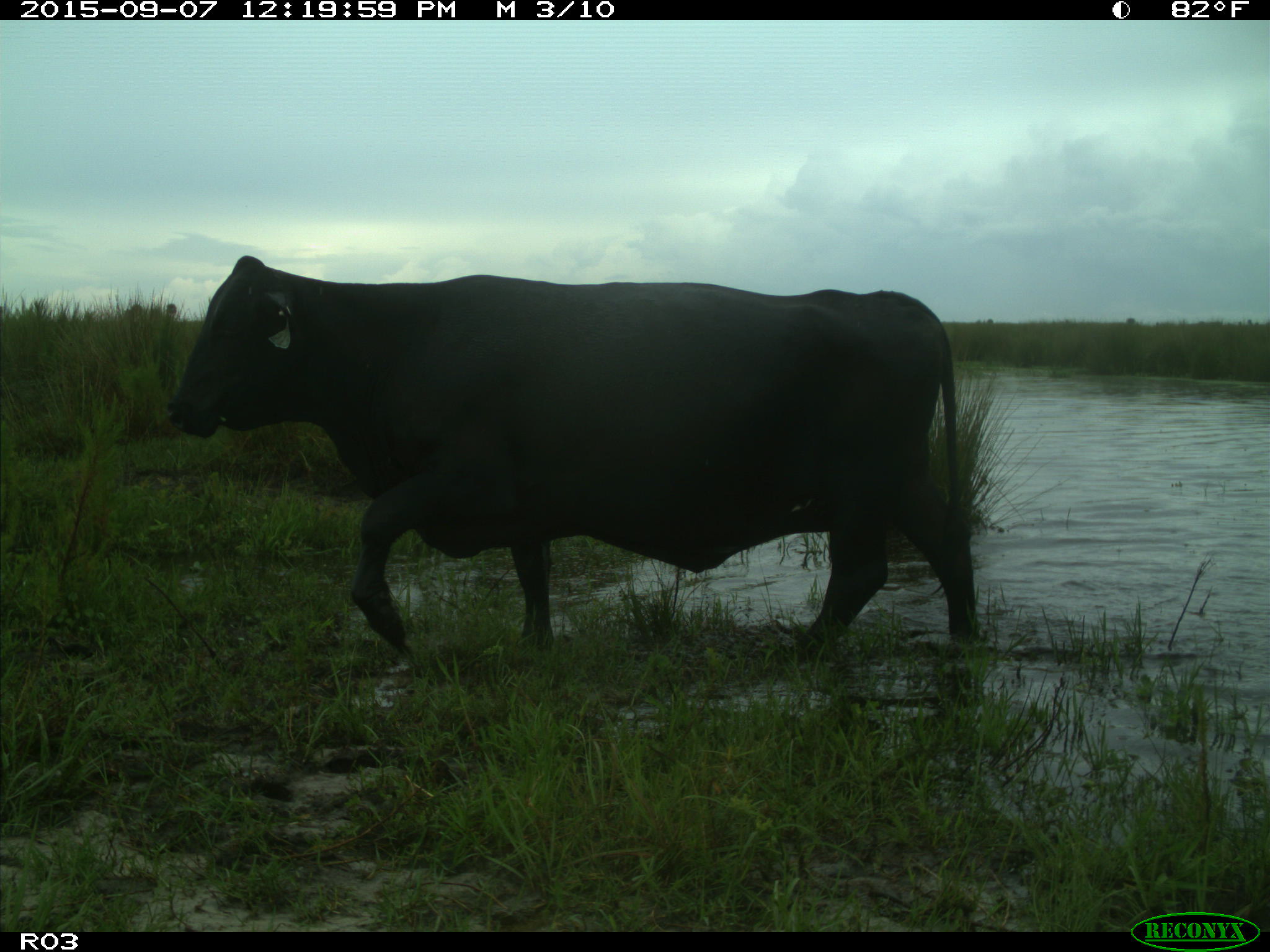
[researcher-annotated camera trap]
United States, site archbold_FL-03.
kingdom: Animalia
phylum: Chordata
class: Mammalia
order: Artiodactyla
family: Bovidae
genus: Bos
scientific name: Bos taurus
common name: domestic cow